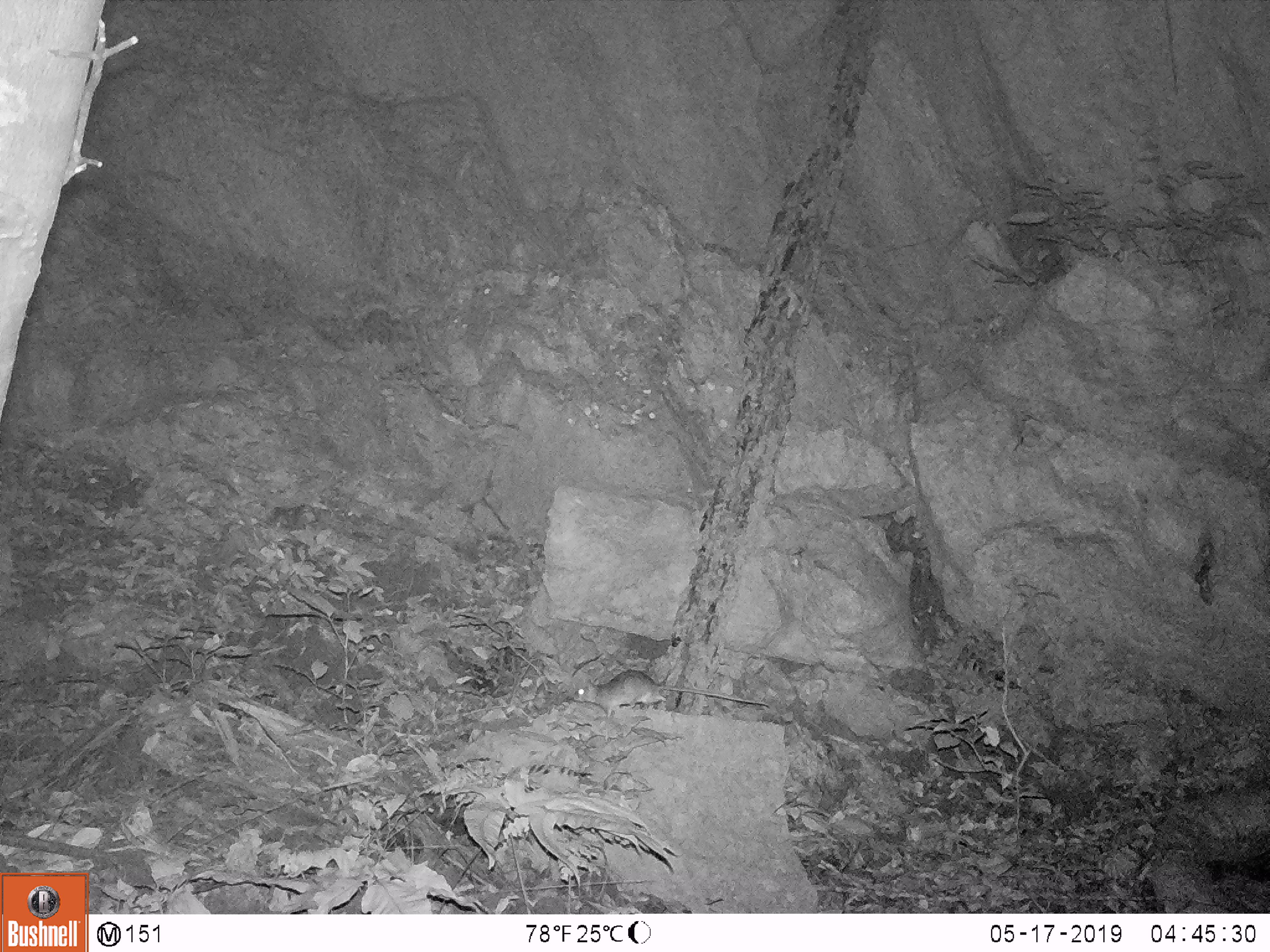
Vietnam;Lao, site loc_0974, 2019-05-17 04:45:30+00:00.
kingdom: Animalia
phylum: Chordata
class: Mammalia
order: Rodentia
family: Muridae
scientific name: Muridae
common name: old-world mice and rats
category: unidentified murid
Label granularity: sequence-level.